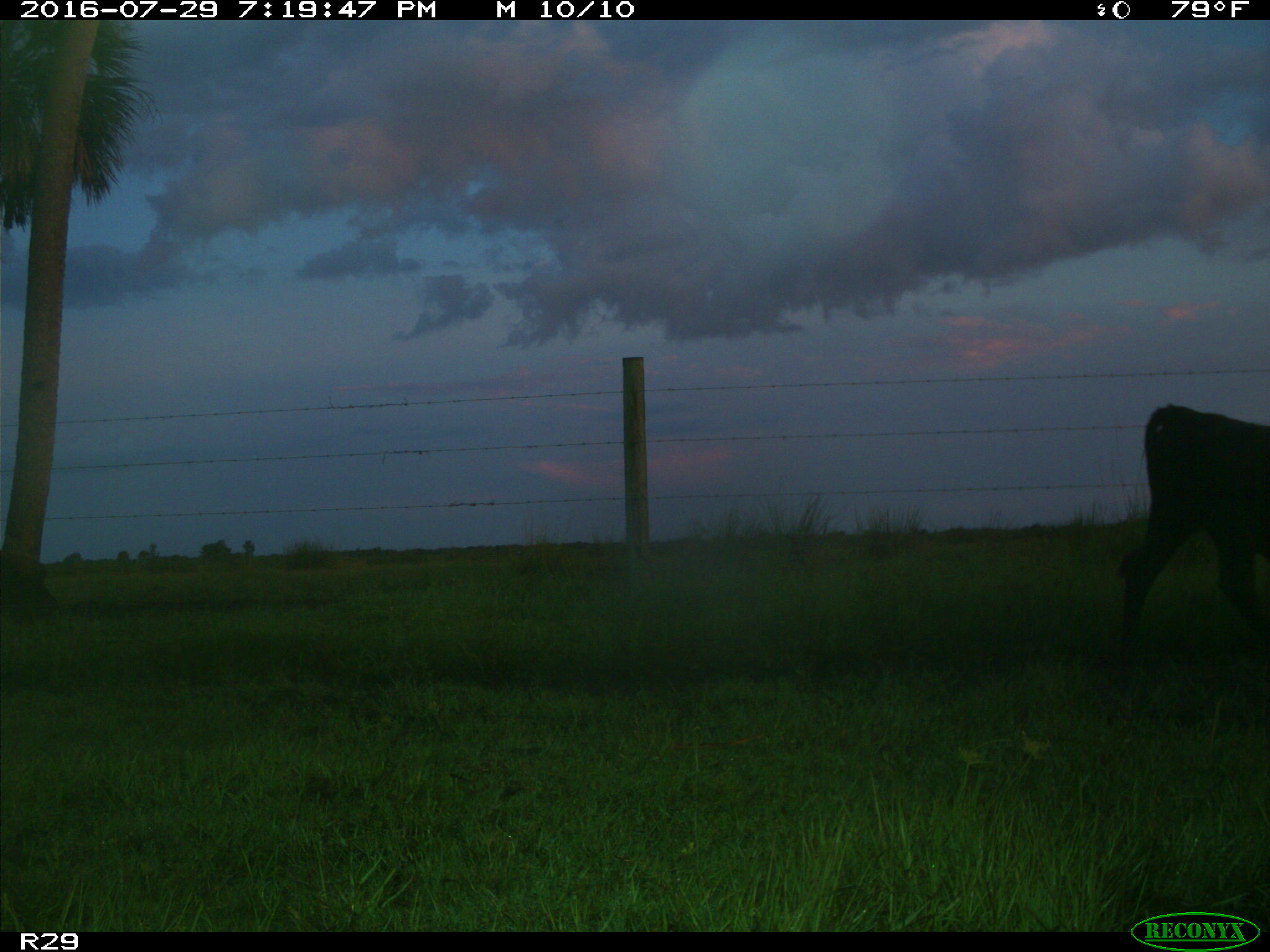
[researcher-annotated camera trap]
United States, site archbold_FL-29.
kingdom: Animalia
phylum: Chordata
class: Mammalia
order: Artiodactyla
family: Bovidae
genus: Bos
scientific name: Bos taurus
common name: domestic cow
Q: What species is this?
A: Bos taurus (domestic cow).